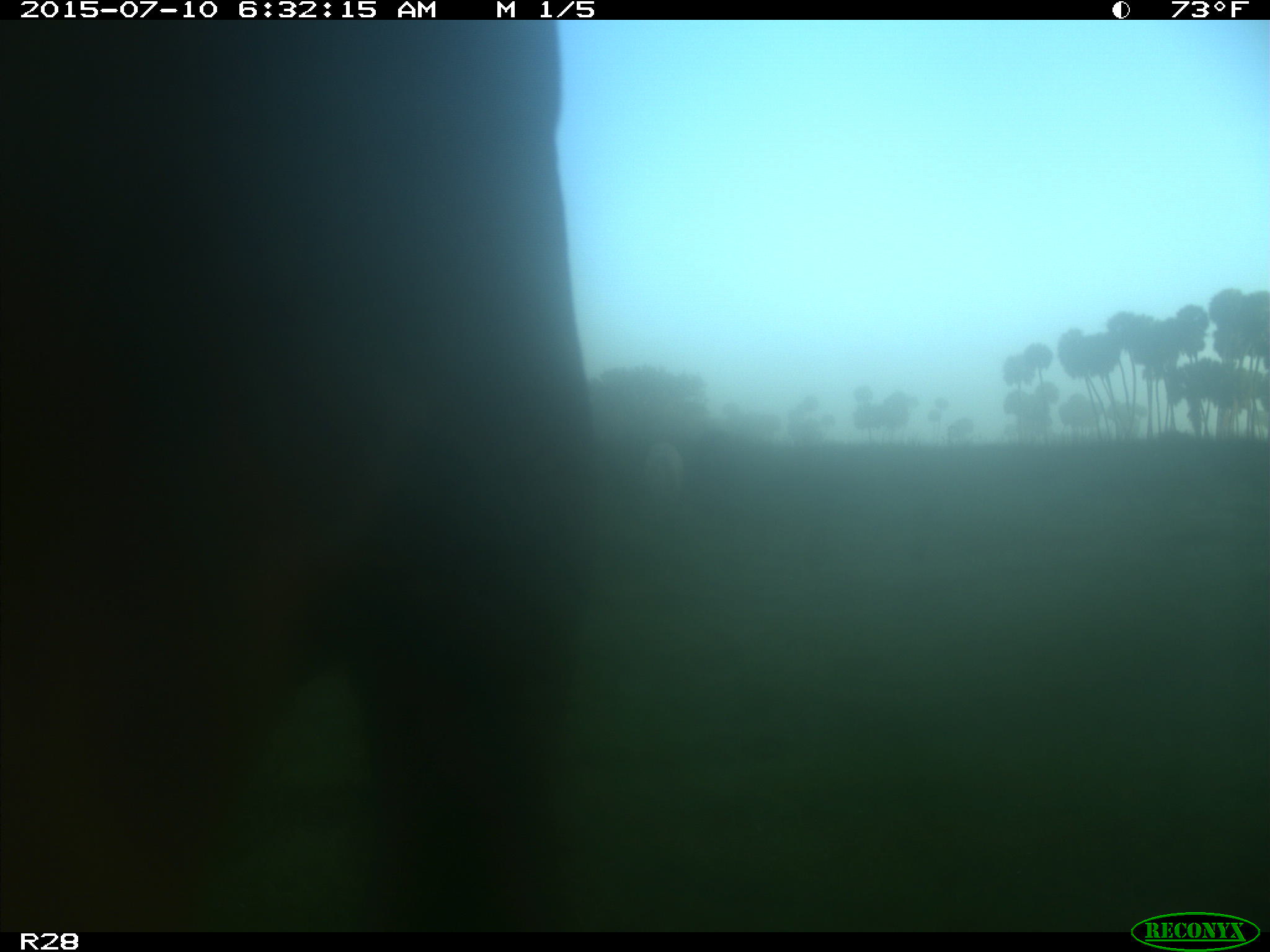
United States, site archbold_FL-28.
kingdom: Animalia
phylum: Chordata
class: Mammalia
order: Artiodactyla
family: Bovidae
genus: Bos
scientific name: Bos taurus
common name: domestic cow